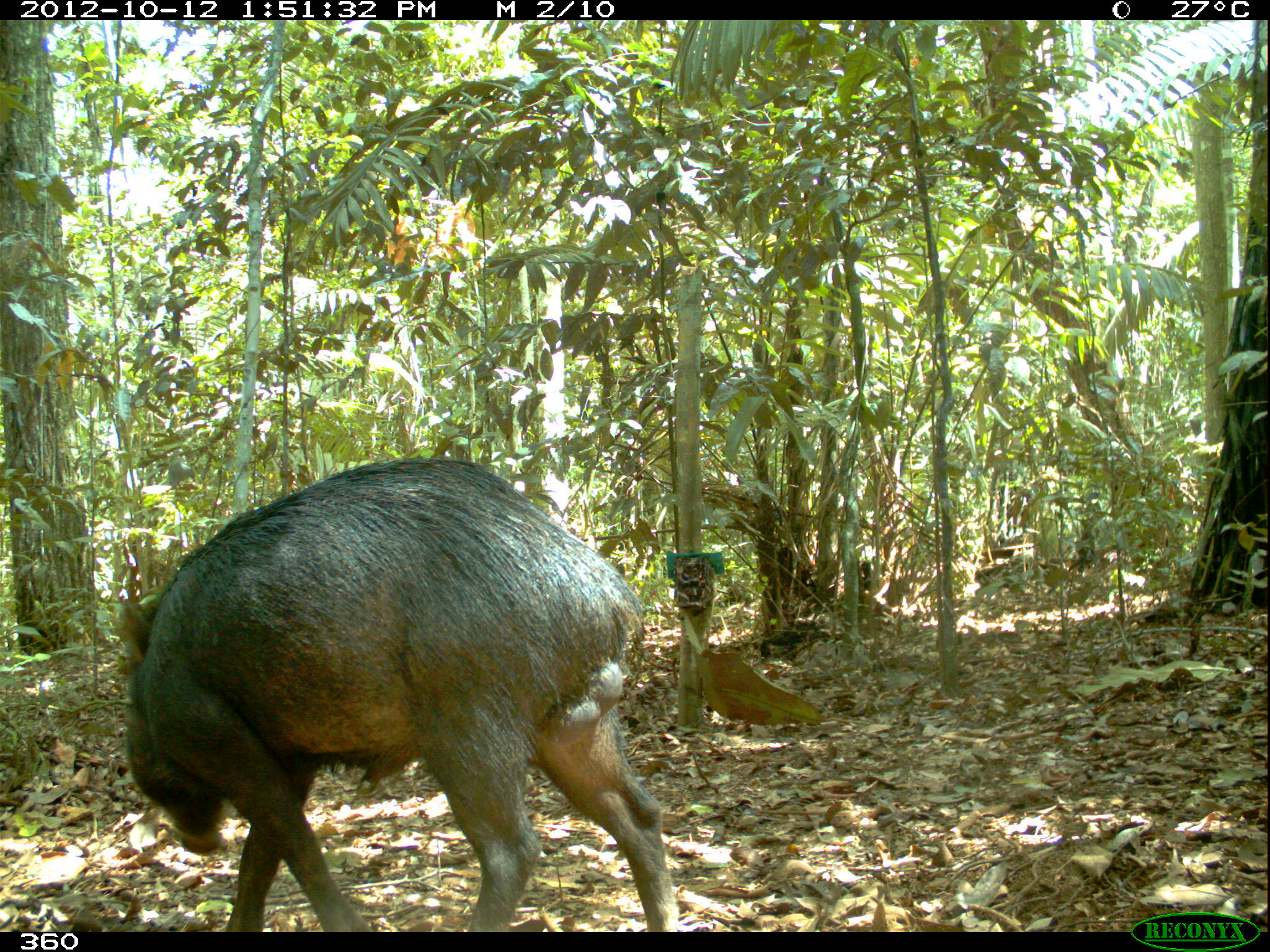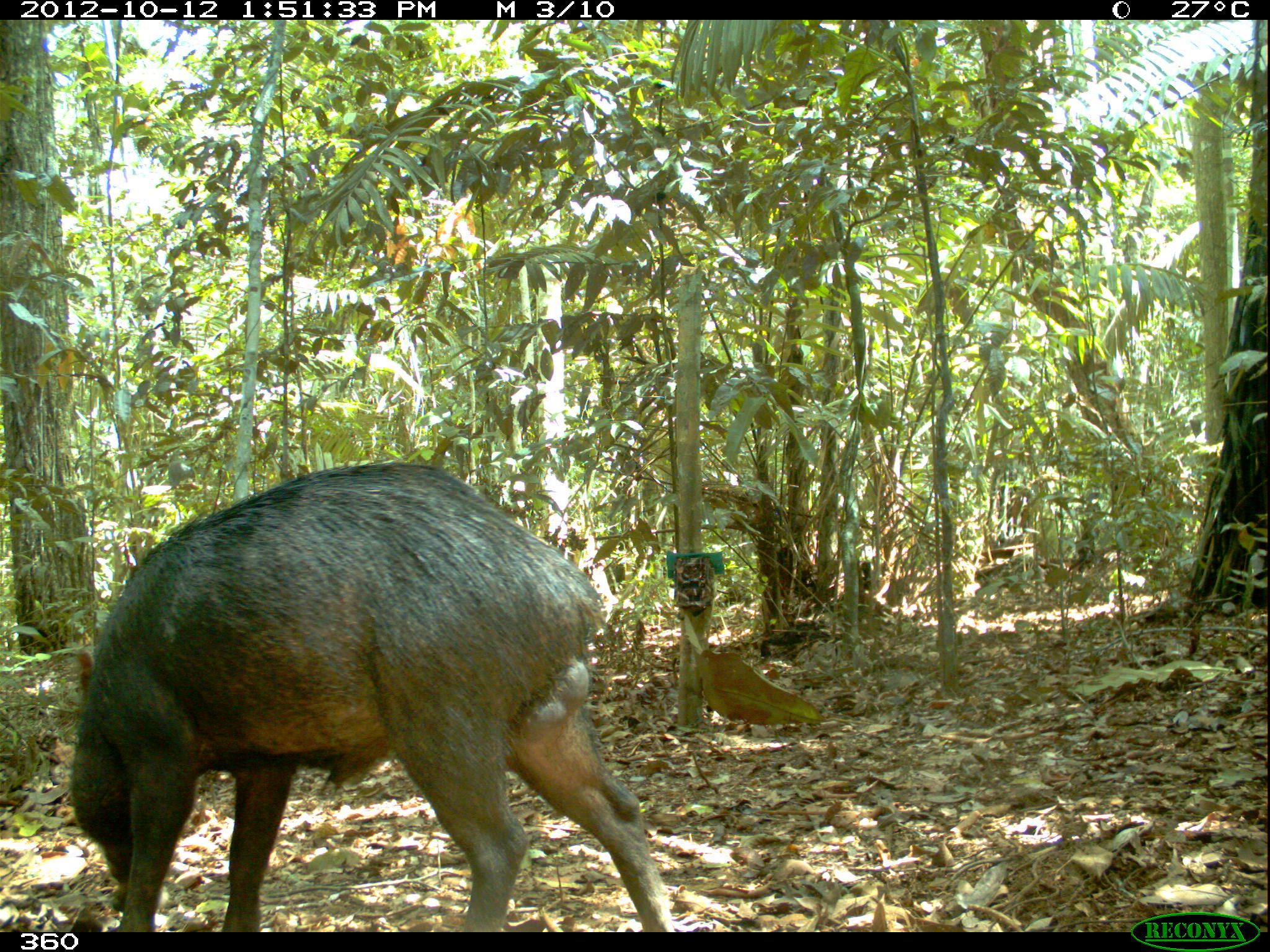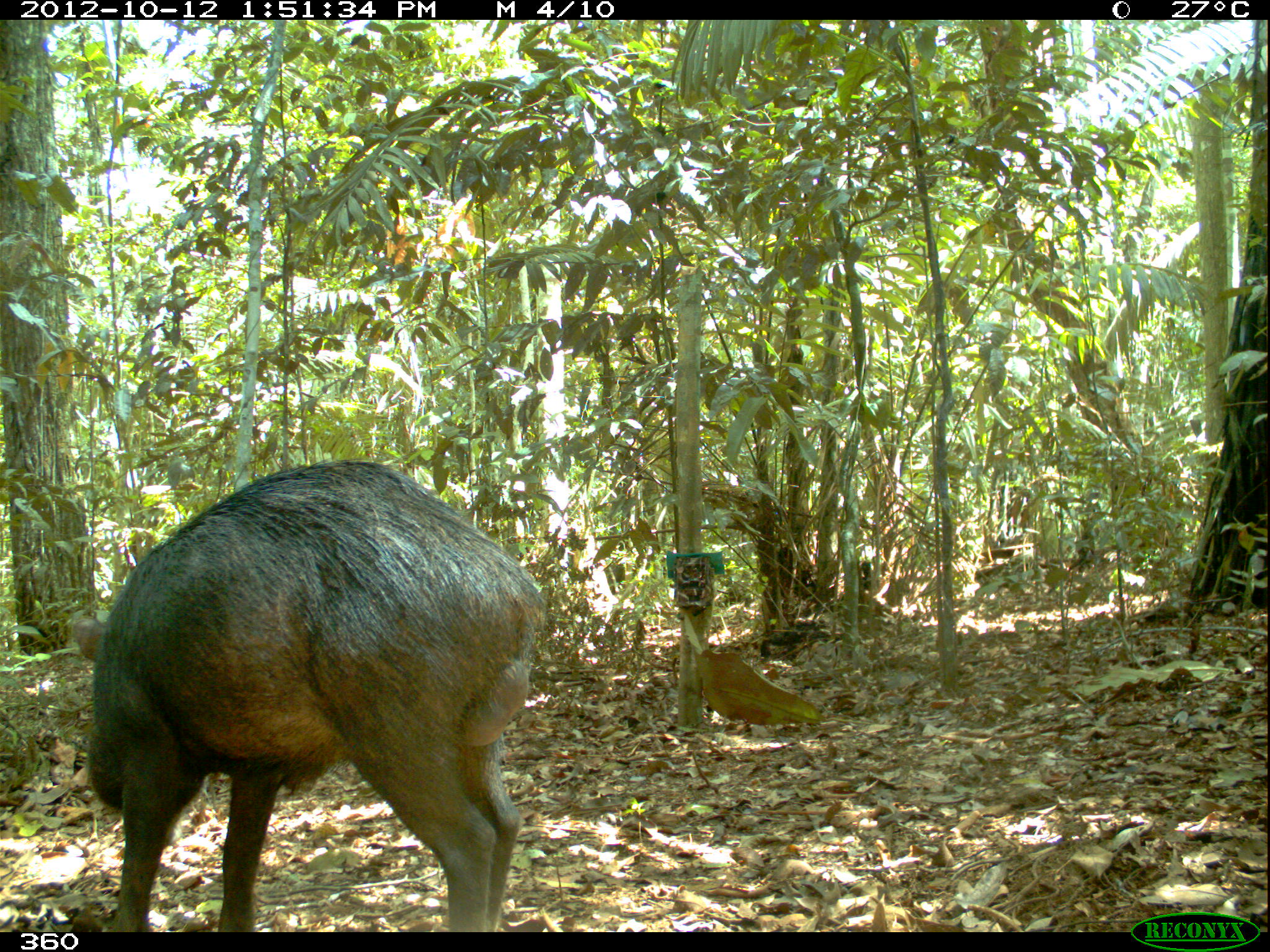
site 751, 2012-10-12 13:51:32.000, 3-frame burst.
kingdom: Animalia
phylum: Chordata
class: Mammalia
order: Artiodactyla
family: Tayassuidae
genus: Tayassu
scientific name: Tayassu pecari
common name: white-lipped peccary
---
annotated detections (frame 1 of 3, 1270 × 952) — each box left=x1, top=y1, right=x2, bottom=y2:
tayassu pecari: left=112, top=453, right=678, bottom=931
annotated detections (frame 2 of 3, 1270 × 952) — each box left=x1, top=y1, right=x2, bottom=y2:
tayassu pecari: left=68, top=456, right=676, bottom=932